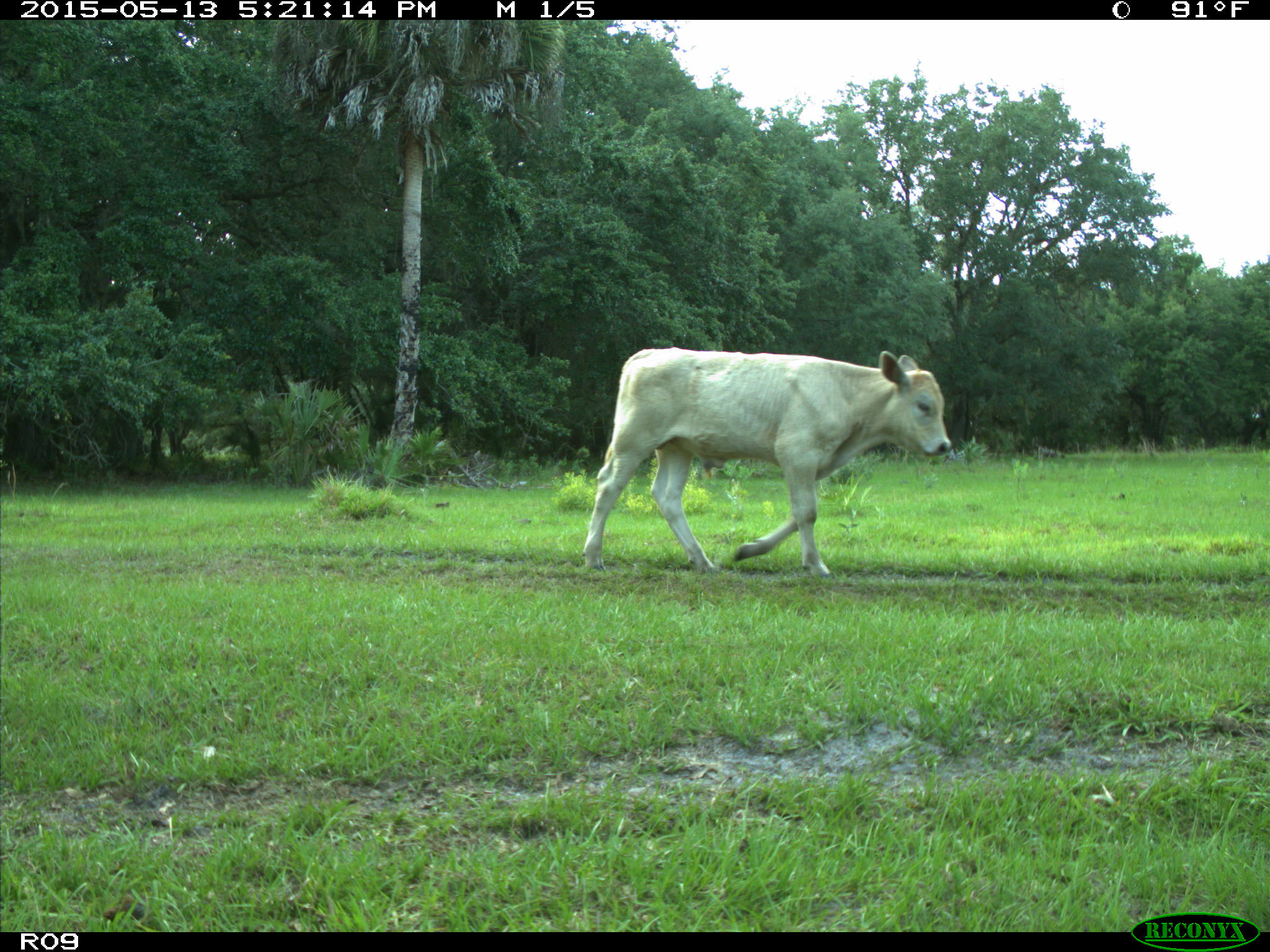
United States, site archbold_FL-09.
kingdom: Animalia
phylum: Chordata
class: Mammalia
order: Artiodactyla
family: Bovidae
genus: Bos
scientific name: Bos taurus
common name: domestic cow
Bos taurus (domestic cow).